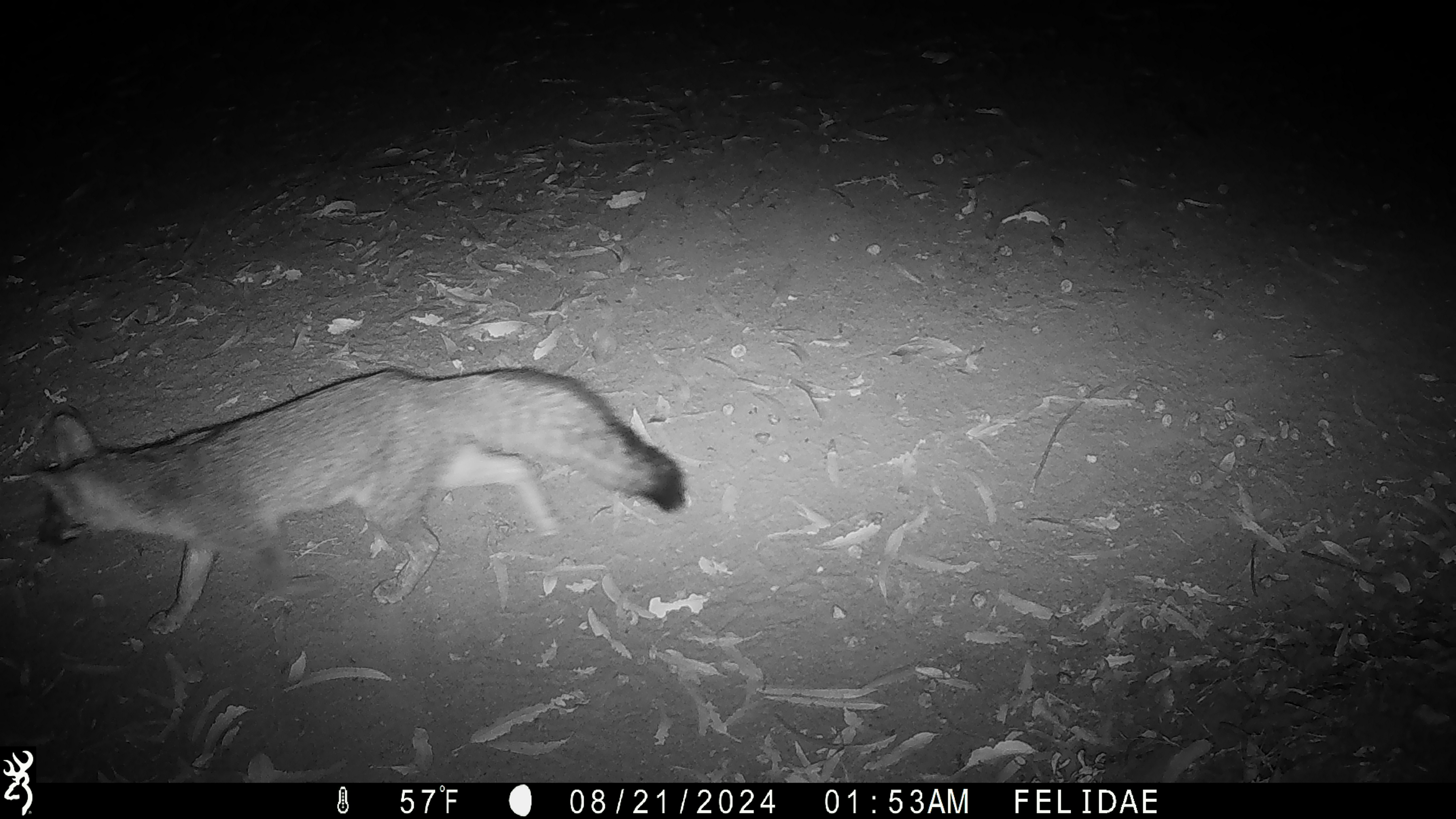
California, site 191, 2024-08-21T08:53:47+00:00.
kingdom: Animalia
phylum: Chordata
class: Mammalia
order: Carnivora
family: Canidae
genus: Urocyon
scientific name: Urocyon cinereoargenteus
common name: gray fox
Gray fox (Urocyon cinereoargenteus).